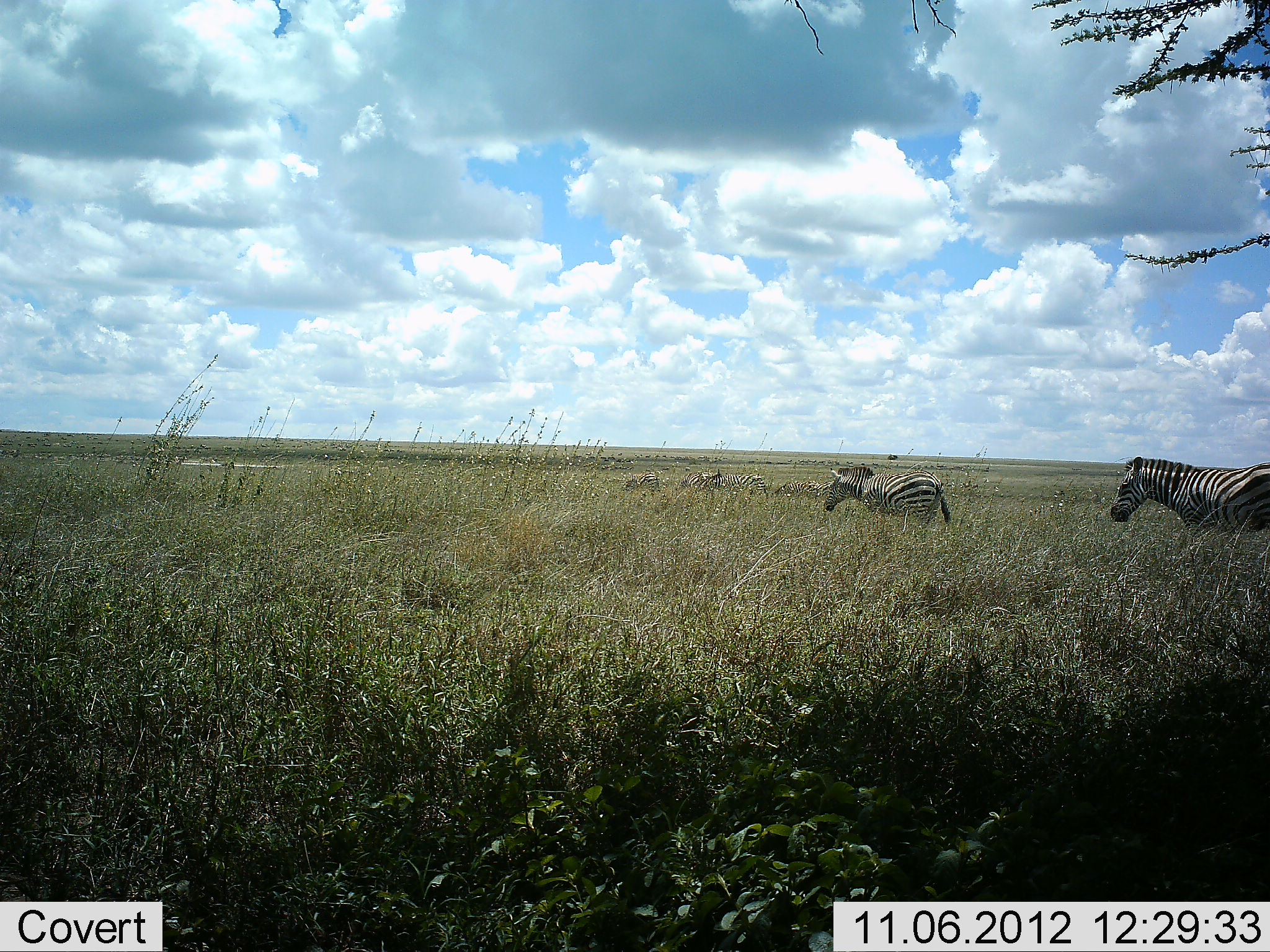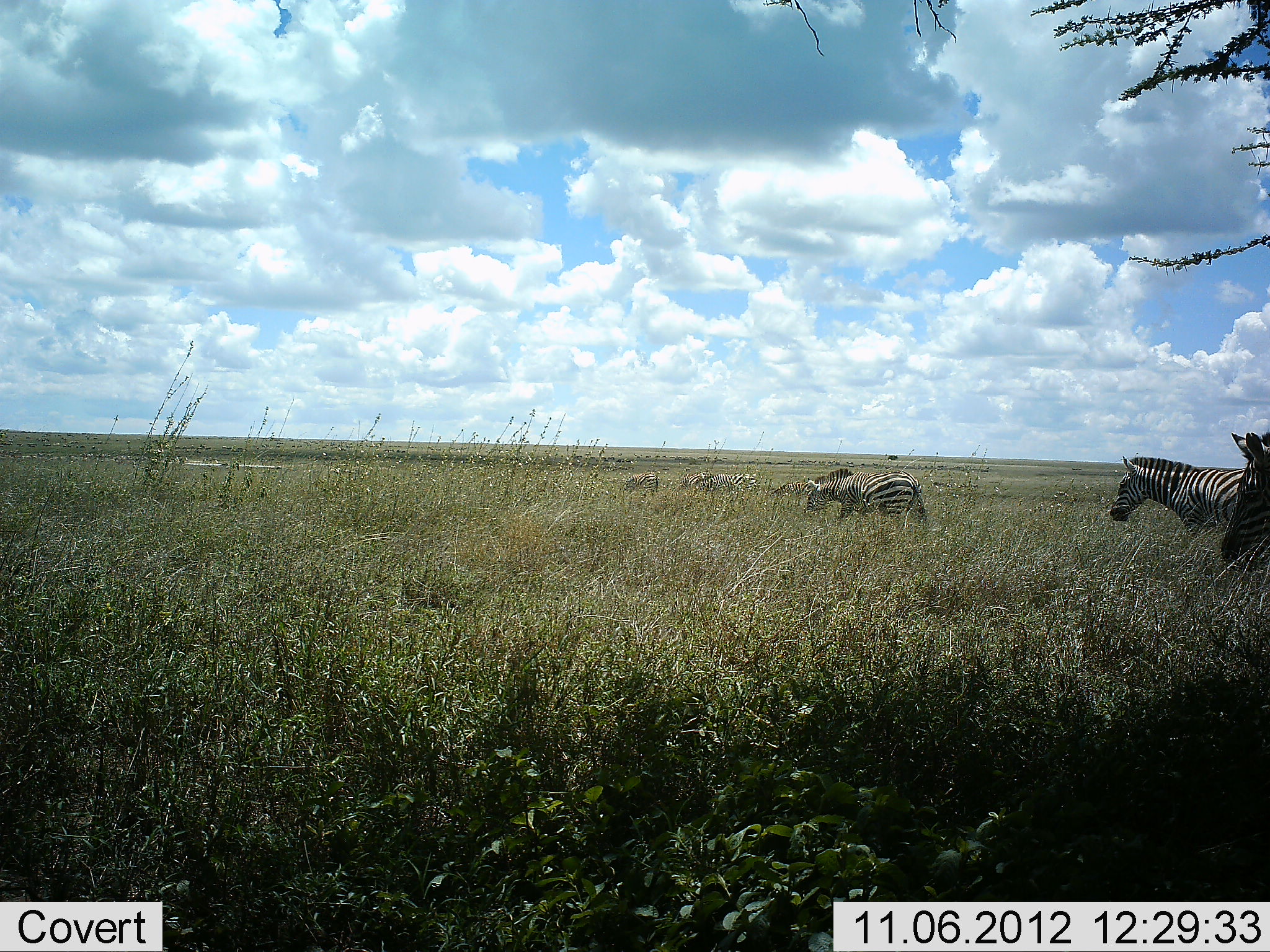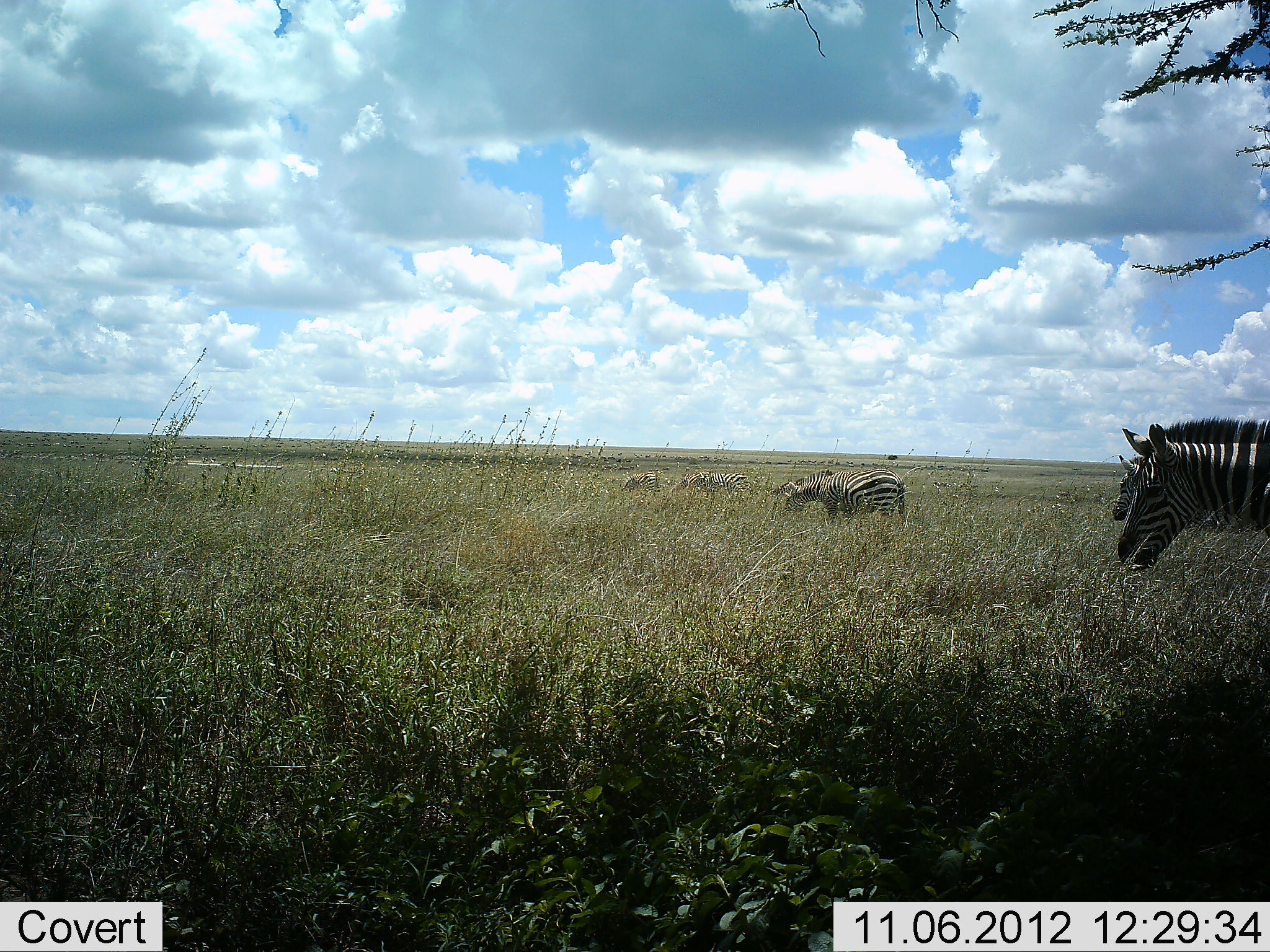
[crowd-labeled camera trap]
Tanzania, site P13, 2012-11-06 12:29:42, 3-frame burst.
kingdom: Animalia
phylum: Chordata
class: Mammalia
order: Perissodactyla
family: Equidae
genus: Equus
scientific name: Equus quagga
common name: plains zebra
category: zebra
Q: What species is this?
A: Zebra (plains zebra) (Equus quagga).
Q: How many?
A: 6.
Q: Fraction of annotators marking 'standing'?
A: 20%.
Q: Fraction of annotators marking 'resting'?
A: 0%.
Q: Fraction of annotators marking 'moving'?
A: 100%.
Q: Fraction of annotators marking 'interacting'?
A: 0%.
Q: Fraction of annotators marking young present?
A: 0%.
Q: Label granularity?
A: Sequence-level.